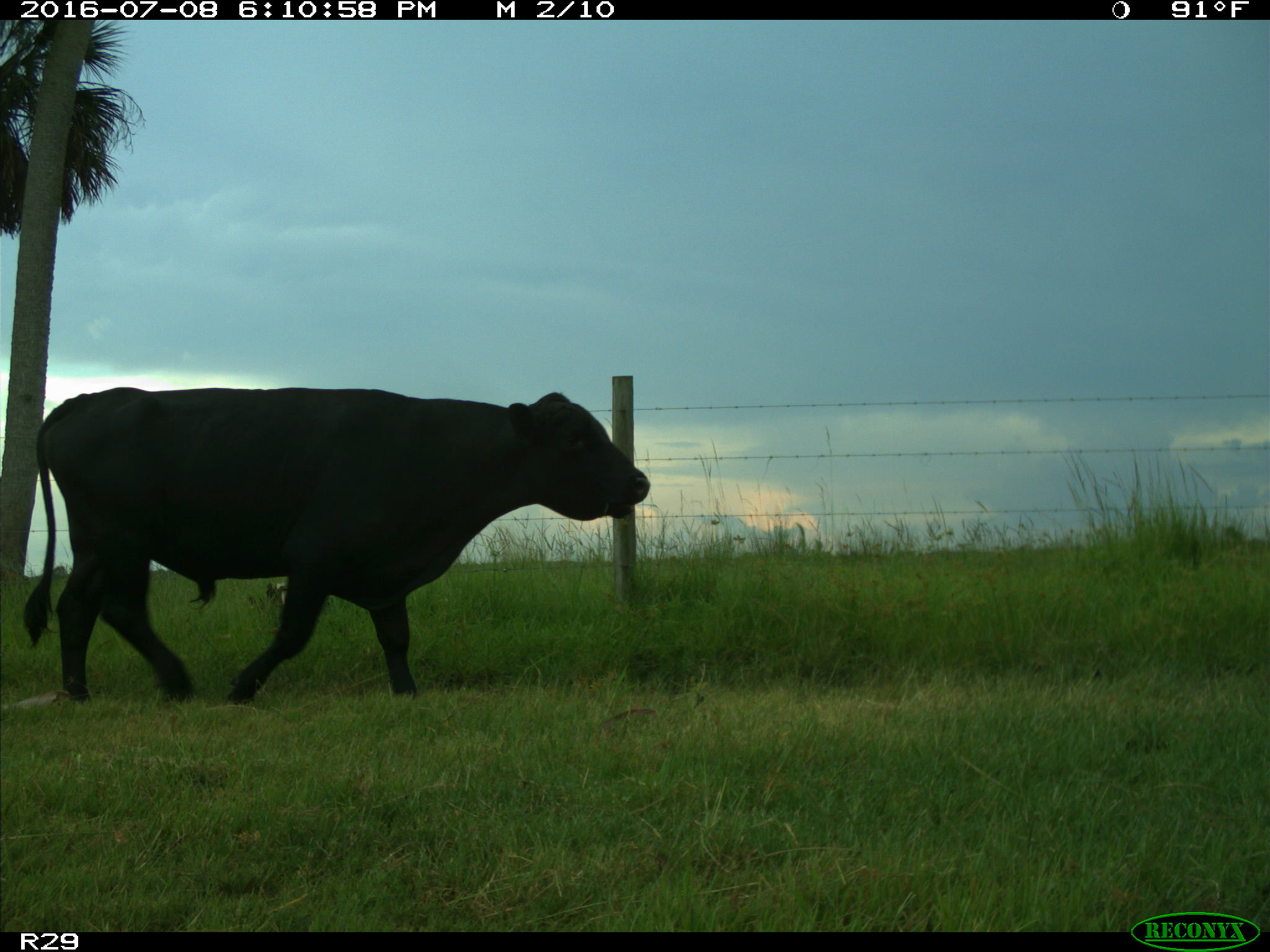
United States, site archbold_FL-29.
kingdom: Animalia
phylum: Chordata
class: Mammalia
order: Artiodactyla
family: Bovidae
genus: Bos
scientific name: Bos taurus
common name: domestic cow